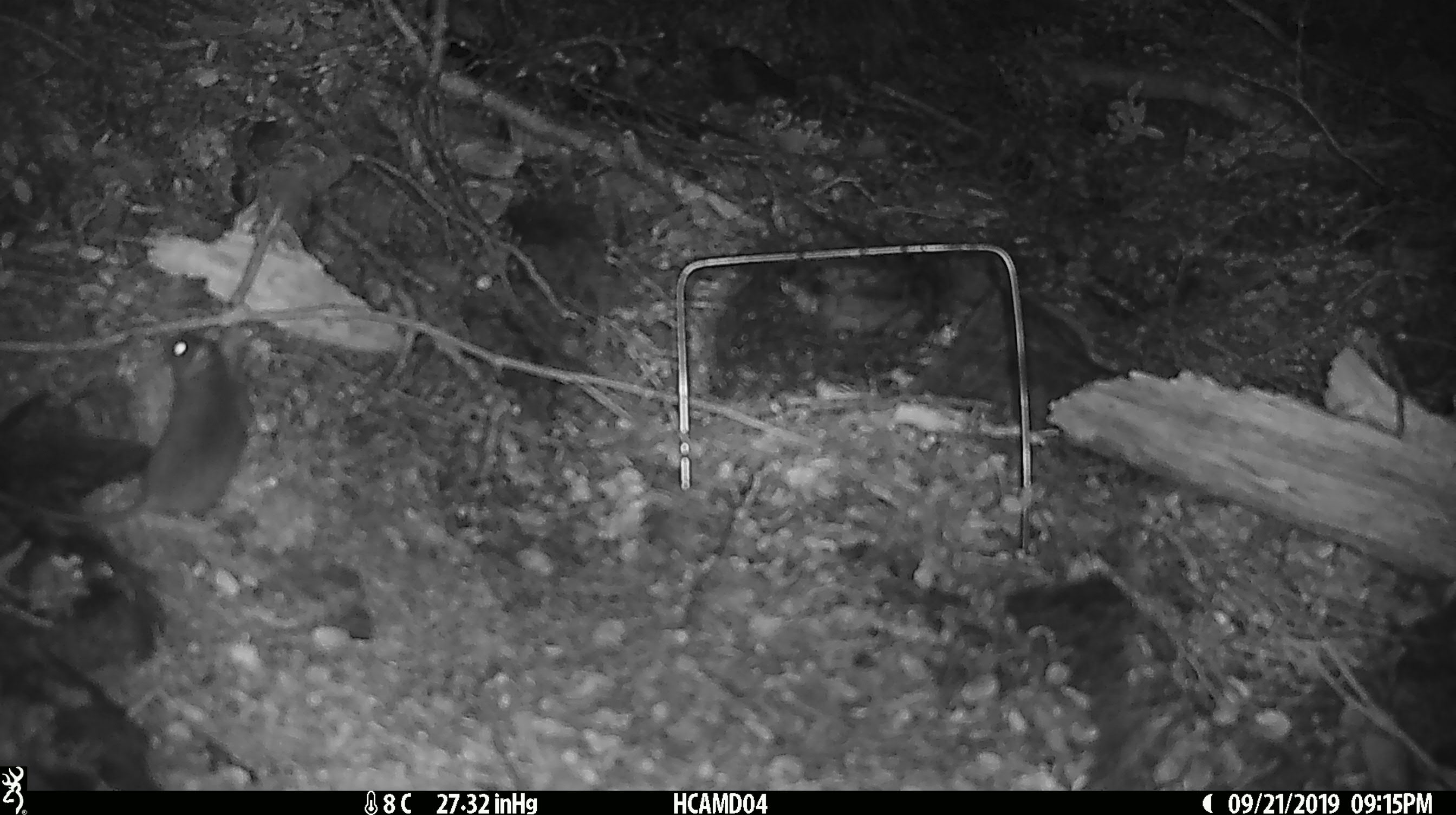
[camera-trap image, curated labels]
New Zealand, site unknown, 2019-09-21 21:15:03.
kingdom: Animalia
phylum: Chordata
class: Mammalia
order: Rodentia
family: Muridae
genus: Mus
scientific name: Mus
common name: mouse